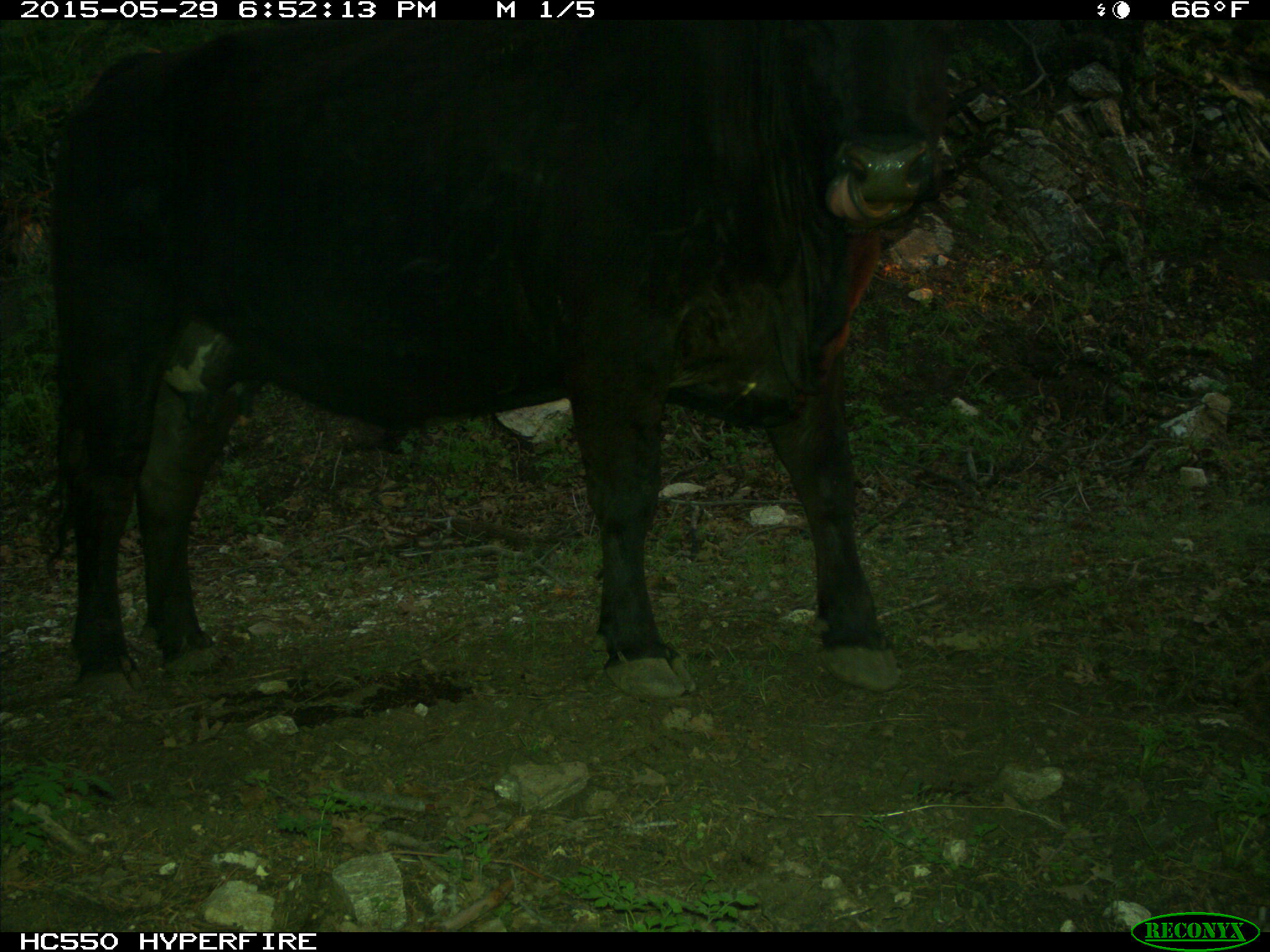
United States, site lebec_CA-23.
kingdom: Animalia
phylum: Chordata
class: Mammalia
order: Artiodactyla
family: Bovidae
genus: Bos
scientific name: Bos taurus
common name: domestic cow